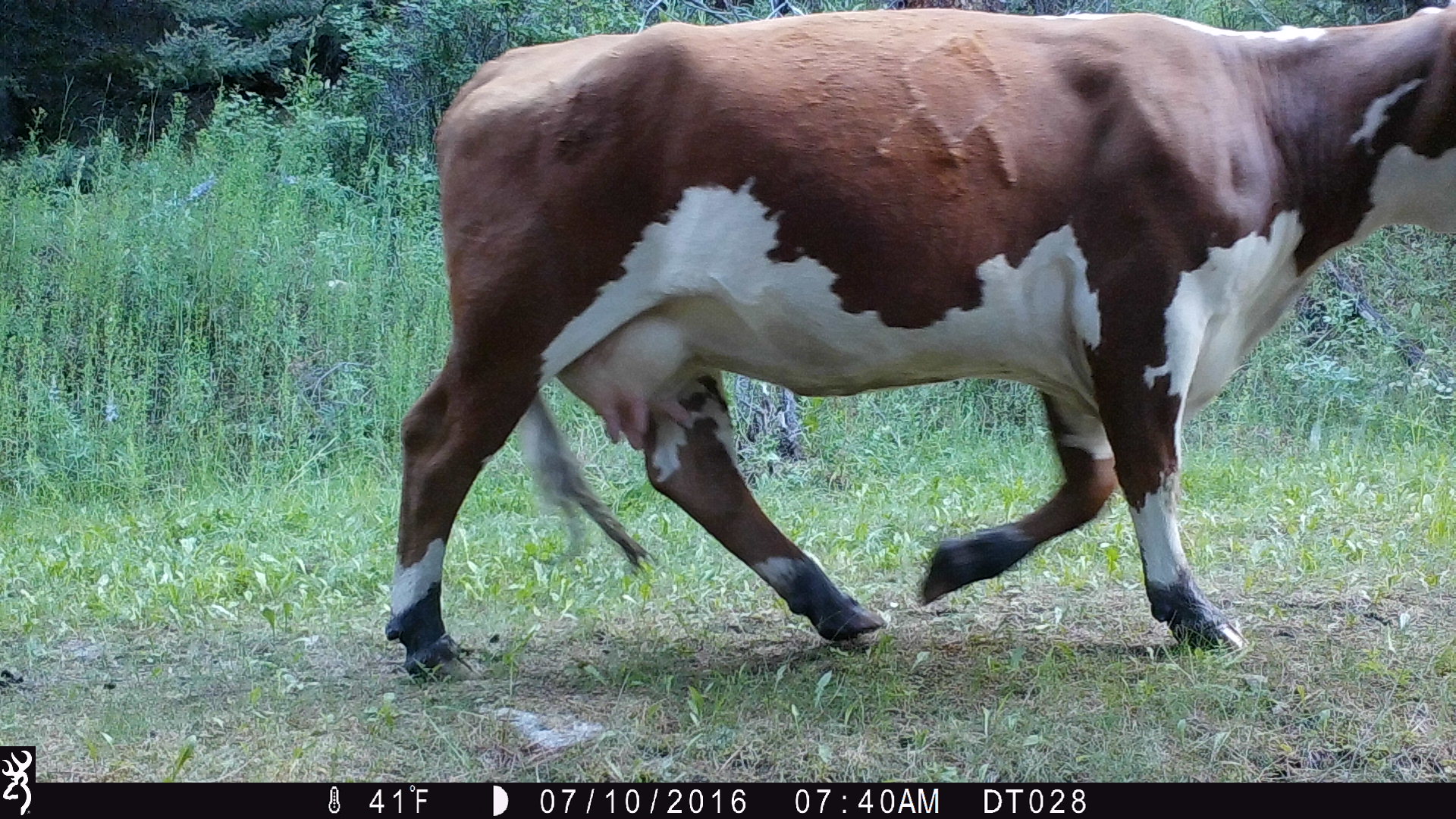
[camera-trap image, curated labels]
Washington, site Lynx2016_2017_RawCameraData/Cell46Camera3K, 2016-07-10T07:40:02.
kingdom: Animalia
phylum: Chordata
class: Mammalia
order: Artiodactyla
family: Bovidae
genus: Bos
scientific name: Bos taurus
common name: domestic cattle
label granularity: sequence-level